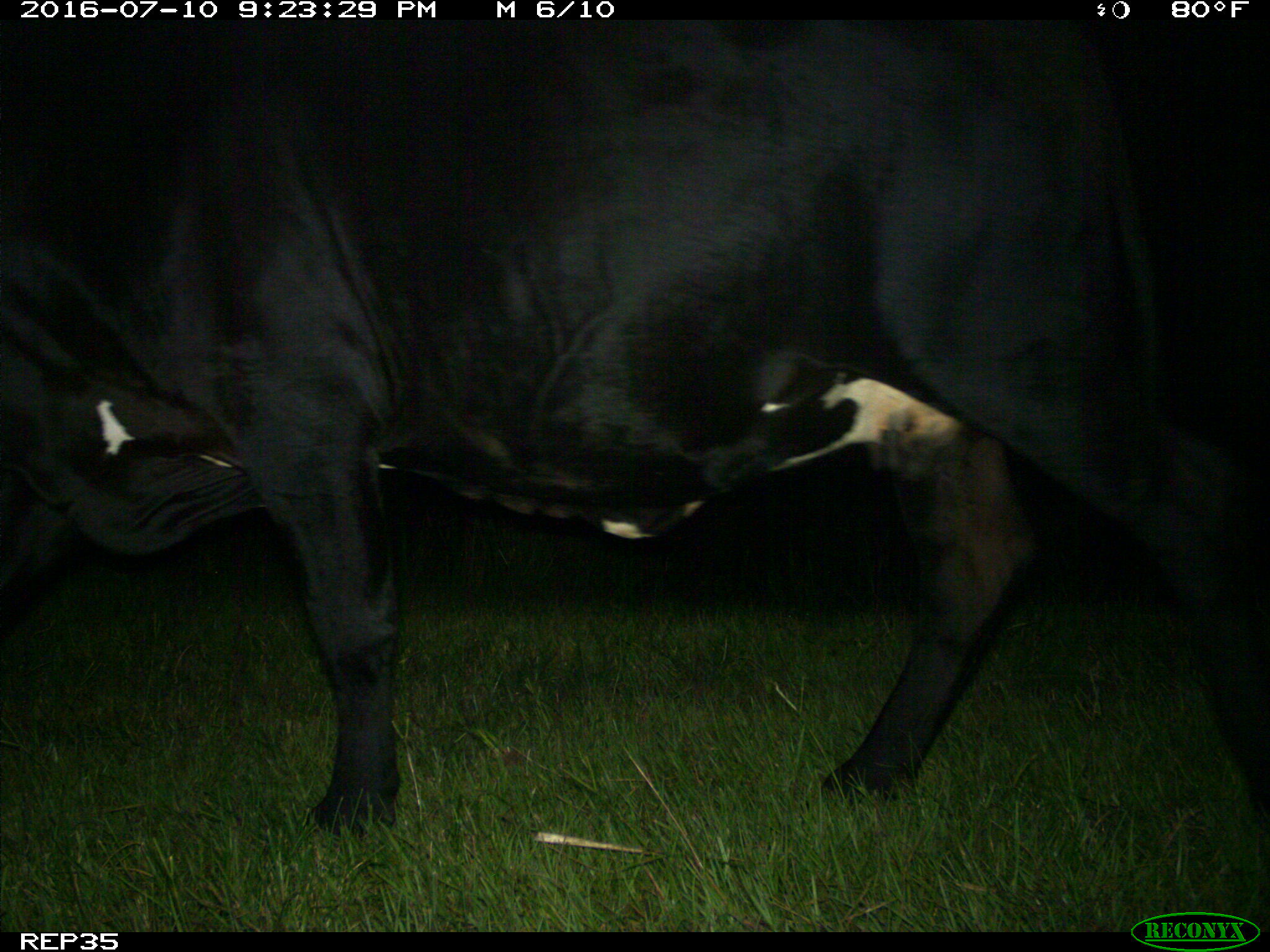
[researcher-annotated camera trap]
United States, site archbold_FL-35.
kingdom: Animalia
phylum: Chordata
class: Mammalia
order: Artiodactyla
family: Bovidae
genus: Bos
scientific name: Bos taurus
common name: domestic cow